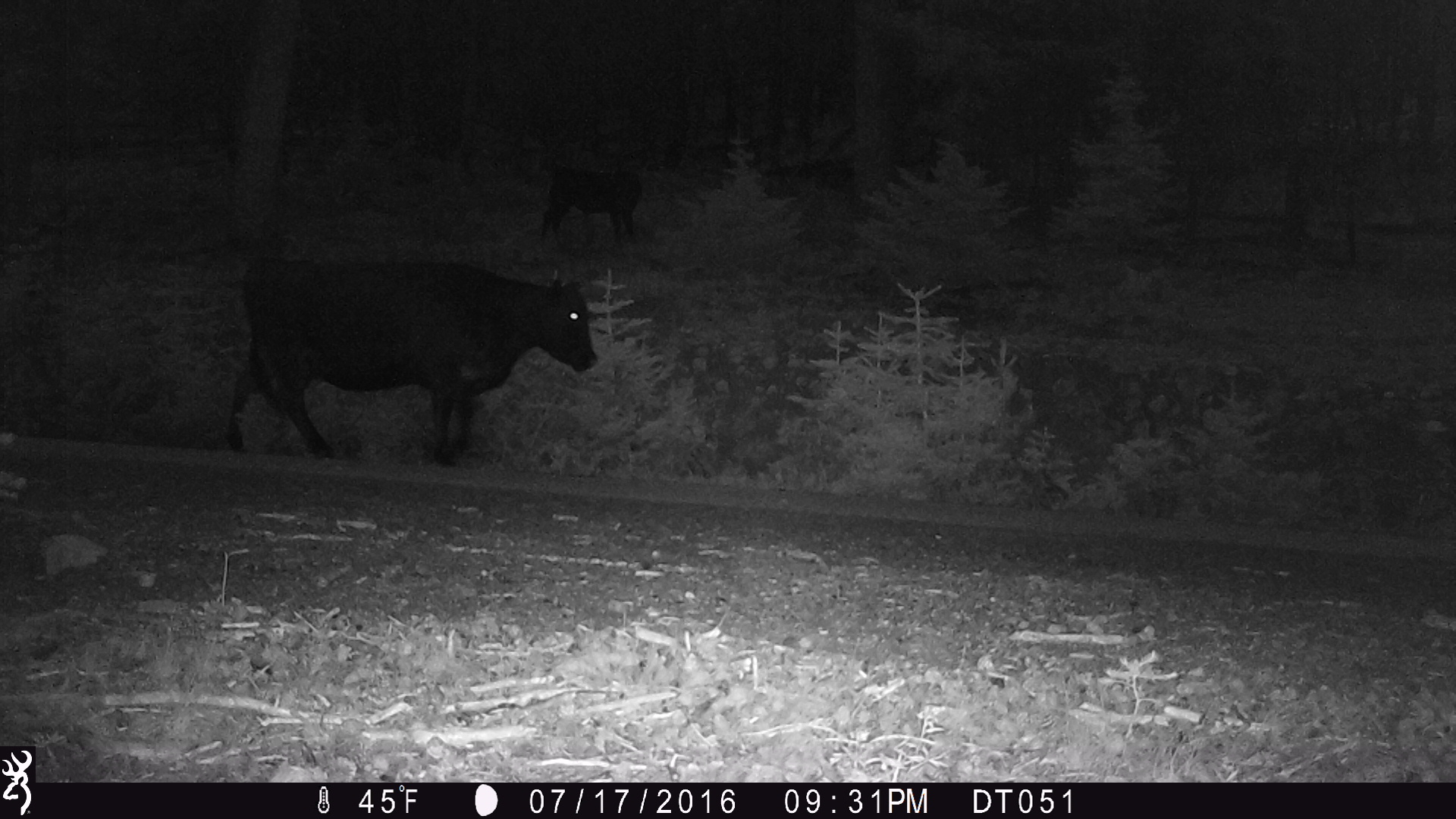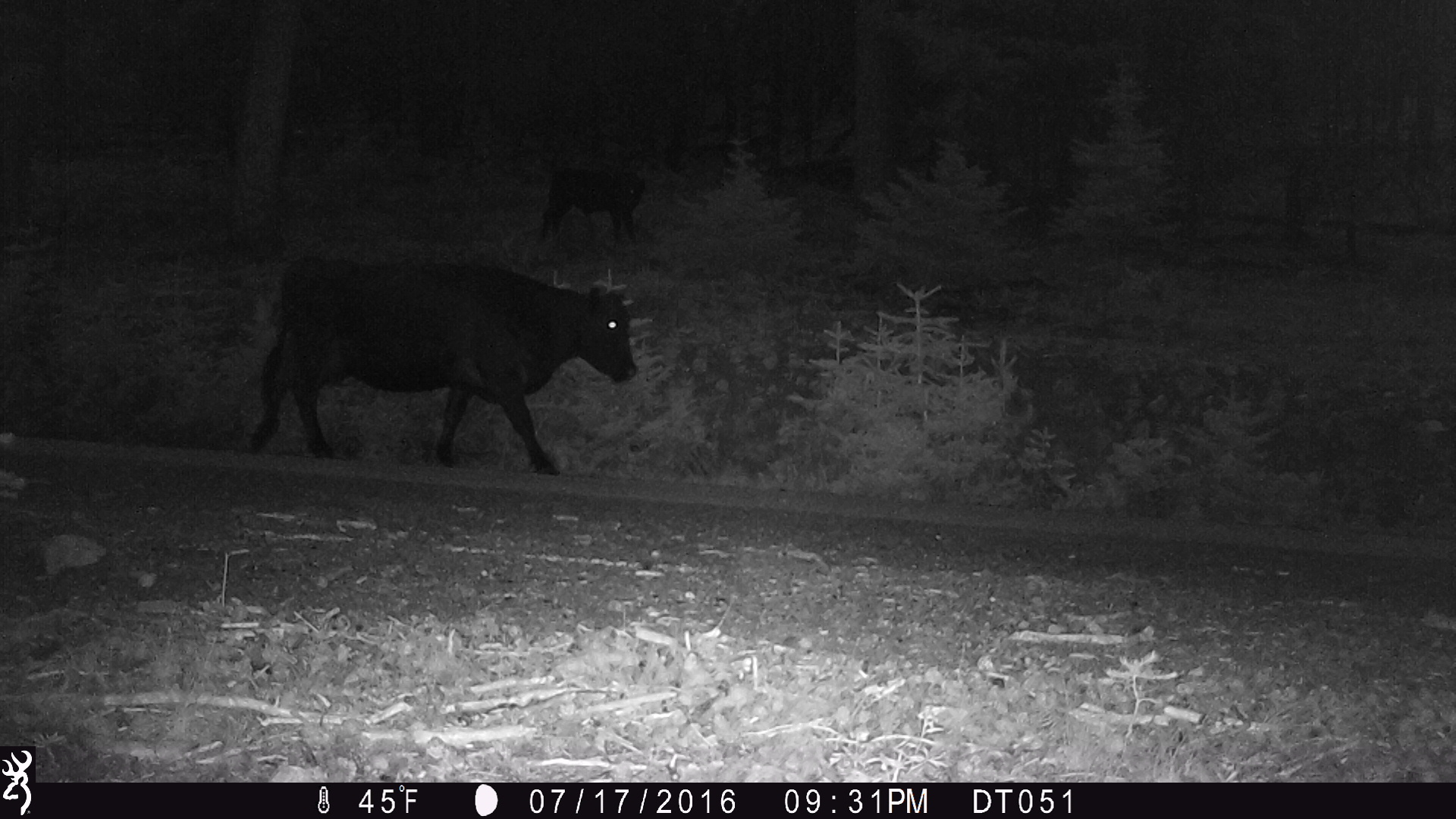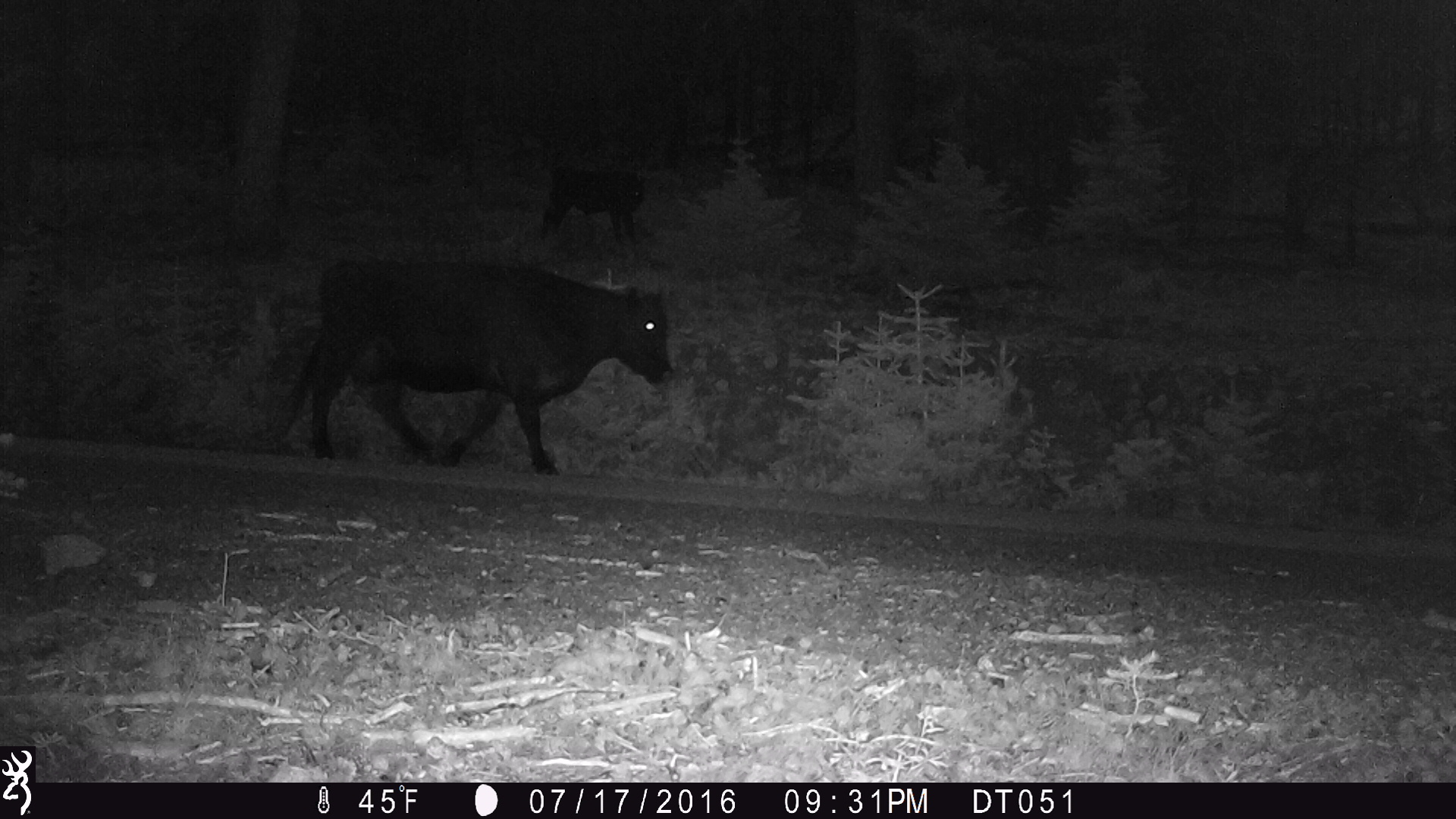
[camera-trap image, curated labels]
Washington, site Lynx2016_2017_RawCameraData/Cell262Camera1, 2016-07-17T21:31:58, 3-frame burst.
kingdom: Animalia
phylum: Chordata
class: Mammalia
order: Artiodactyla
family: Bovidae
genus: Bos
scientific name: Bos taurus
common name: domestic cattle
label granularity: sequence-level